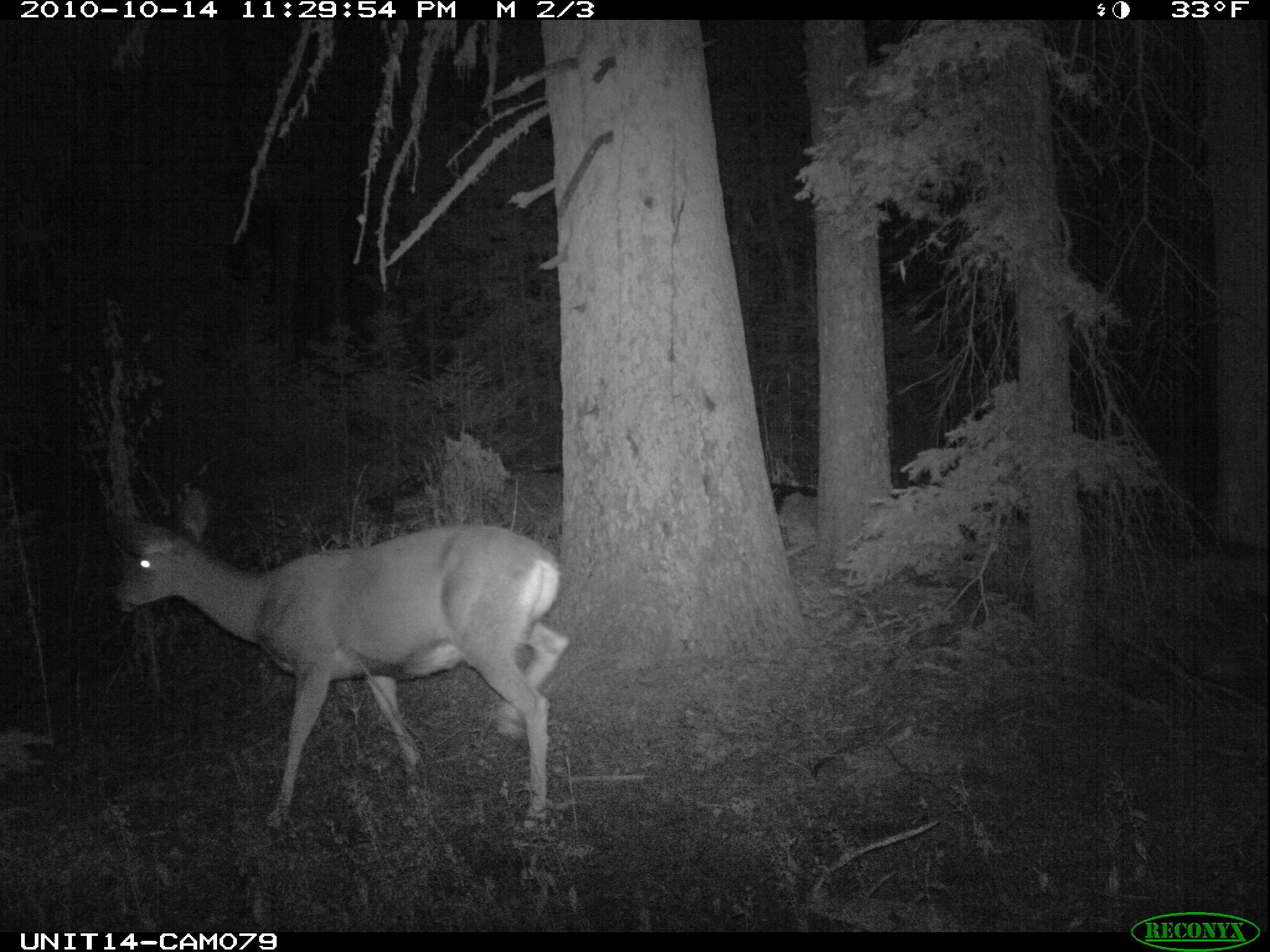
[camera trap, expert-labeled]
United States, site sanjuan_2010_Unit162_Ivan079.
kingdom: Animalia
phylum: Chordata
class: Mammalia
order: Artiodactyla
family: Cervidae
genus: Odocoileus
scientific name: Odocoileus hemionus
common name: mule deer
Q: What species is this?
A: Odocoileus hemionus (mule deer).